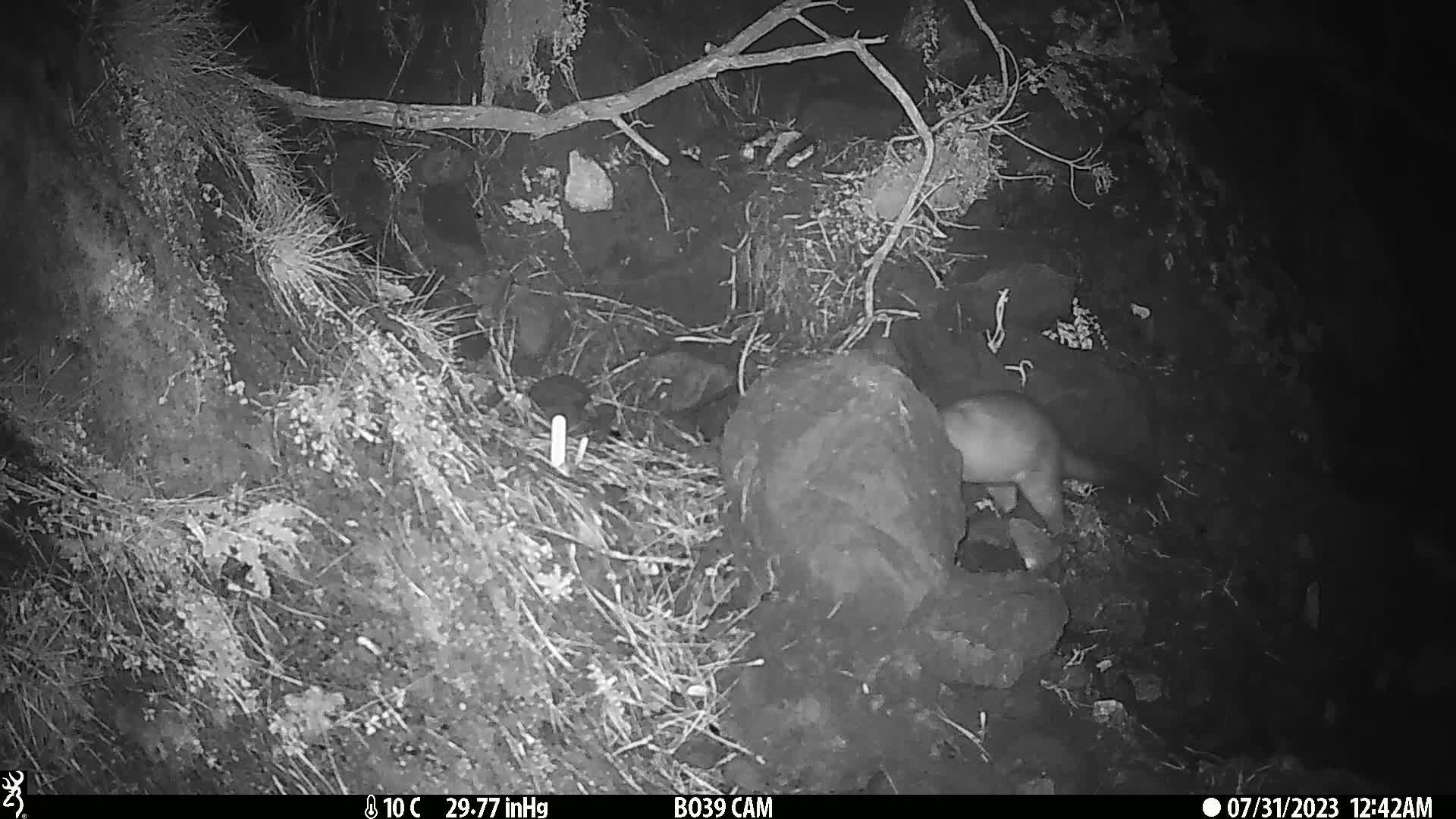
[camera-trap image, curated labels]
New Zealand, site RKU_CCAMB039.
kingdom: Animalia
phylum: Chordata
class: Mammalia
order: Diprotodontia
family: Phalangeridae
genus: Trichosurus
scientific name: Trichosurus vulpecula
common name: common brushtail possum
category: possum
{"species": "possum (common brushtail possum) (Trichosurus vulpecula)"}